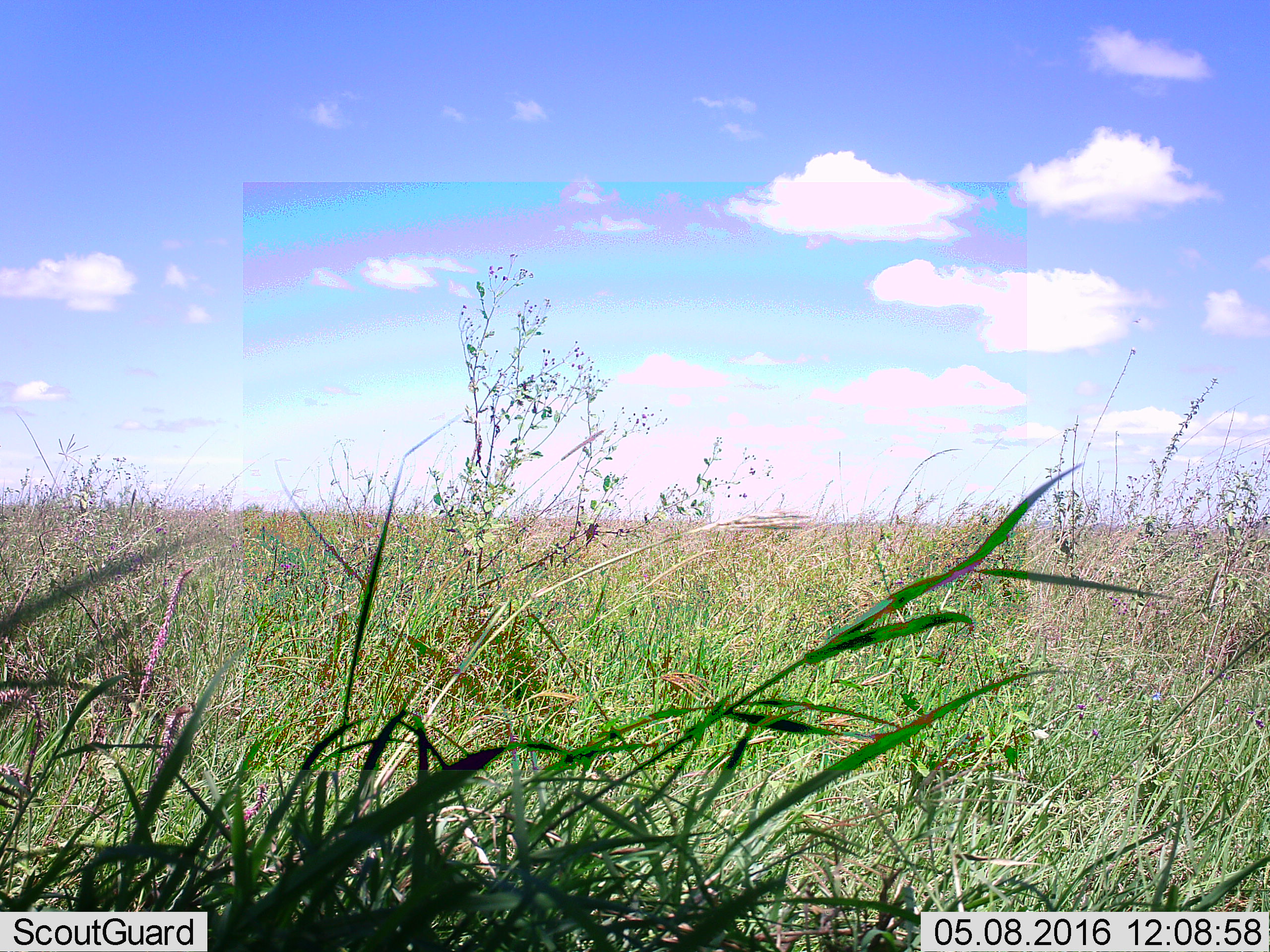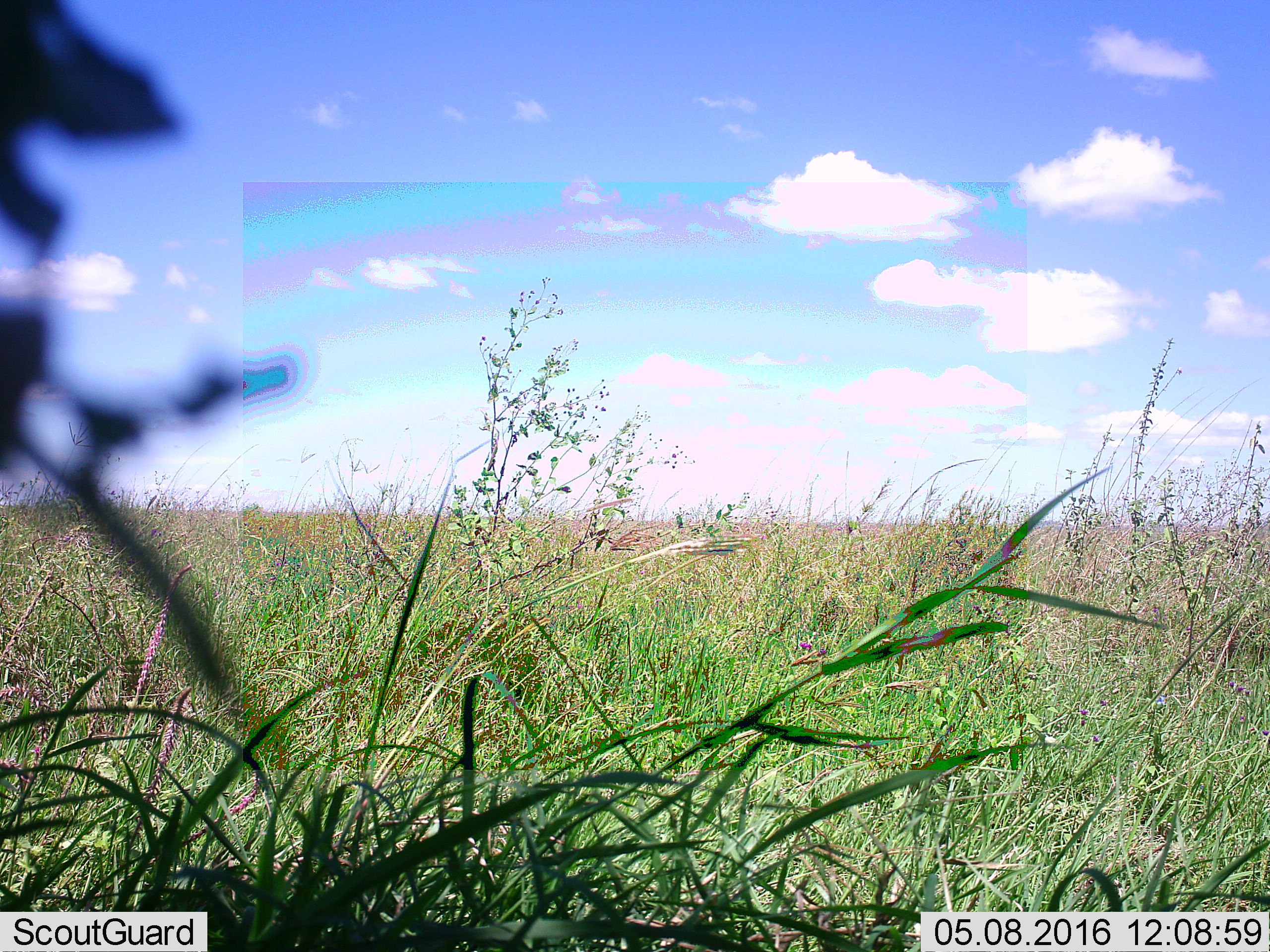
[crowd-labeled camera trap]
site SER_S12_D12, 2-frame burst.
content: unidentified animal